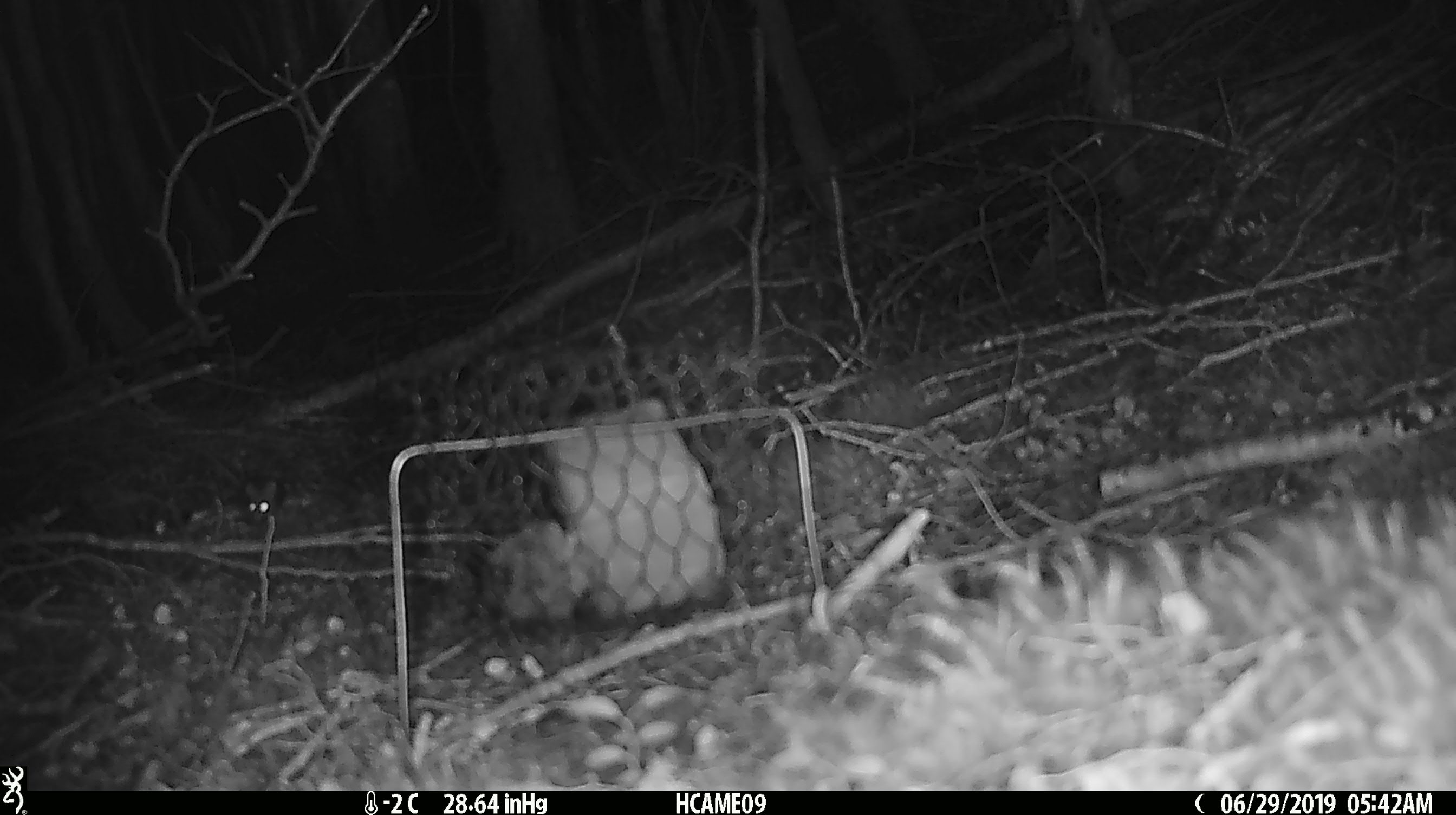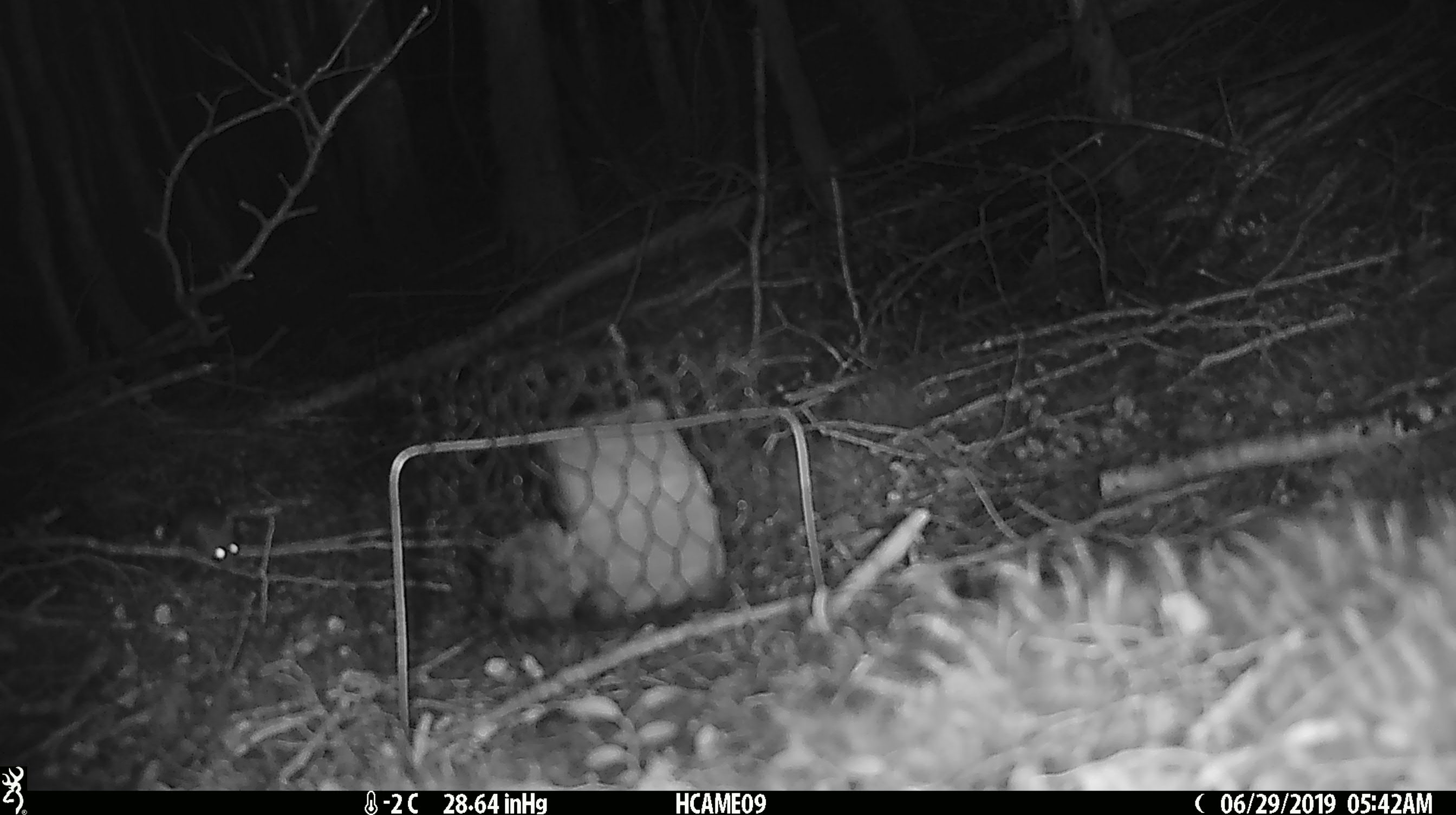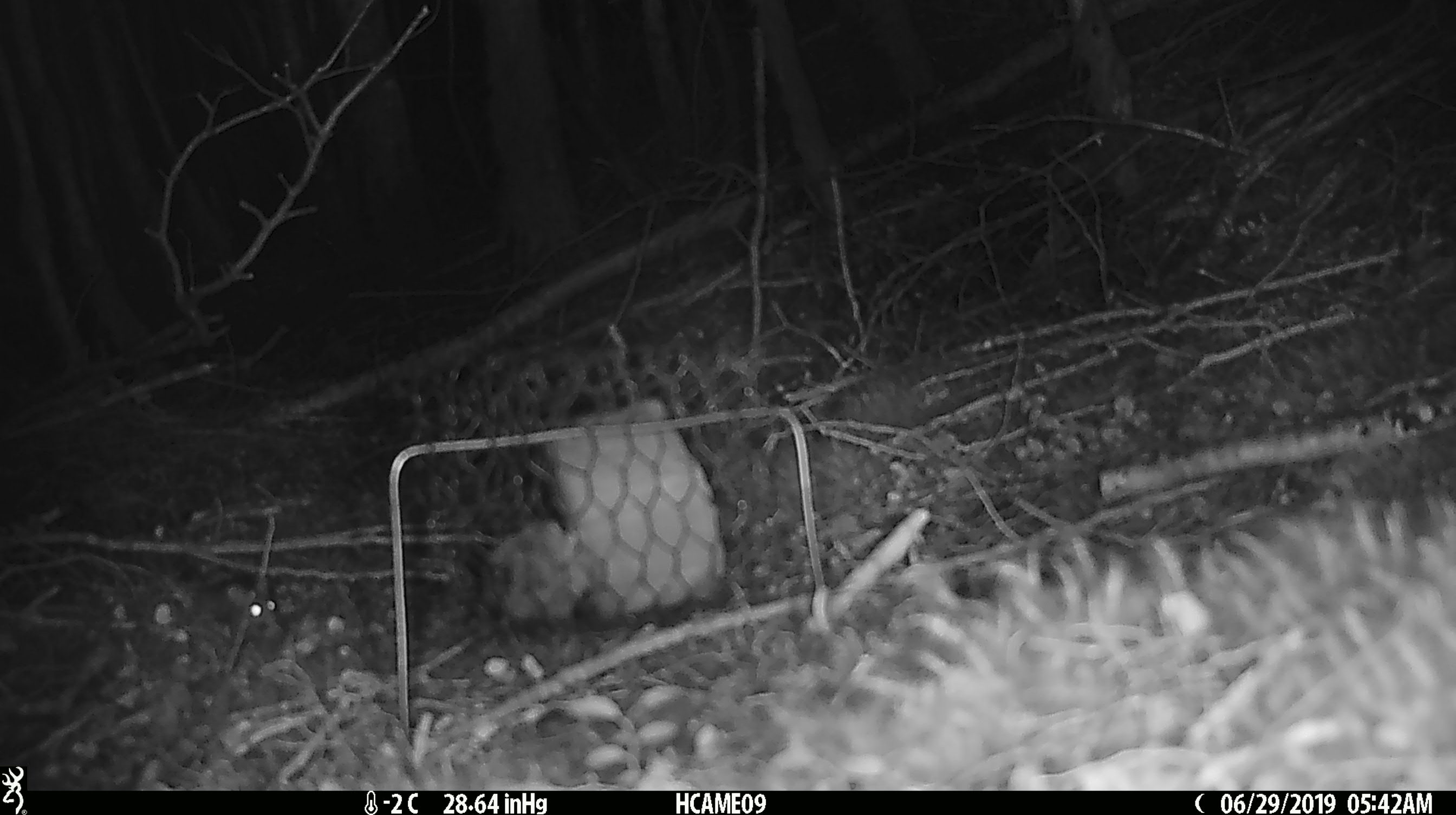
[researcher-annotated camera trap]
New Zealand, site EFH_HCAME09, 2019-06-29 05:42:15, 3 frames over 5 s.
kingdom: Animalia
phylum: Chordata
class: Mammalia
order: Rodentia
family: Muridae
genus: Mus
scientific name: Mus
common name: mouse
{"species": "mouse (Mus)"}